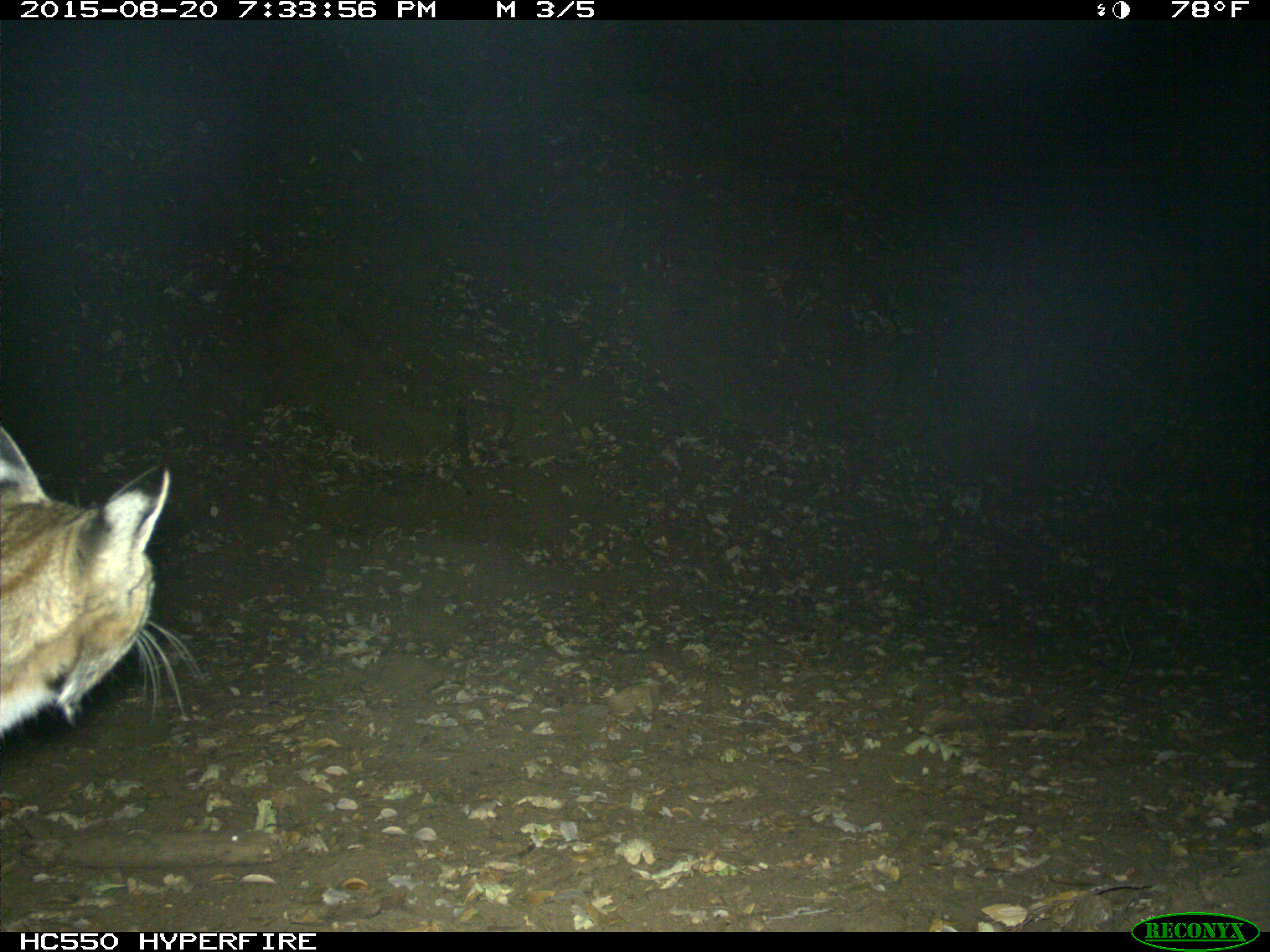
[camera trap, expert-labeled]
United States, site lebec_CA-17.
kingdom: Animalia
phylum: Chordata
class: Mammalia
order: Carnivora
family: Felidae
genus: Lynx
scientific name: Lynx rufus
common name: bobcat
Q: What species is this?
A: Lynx rufus (bobcat).